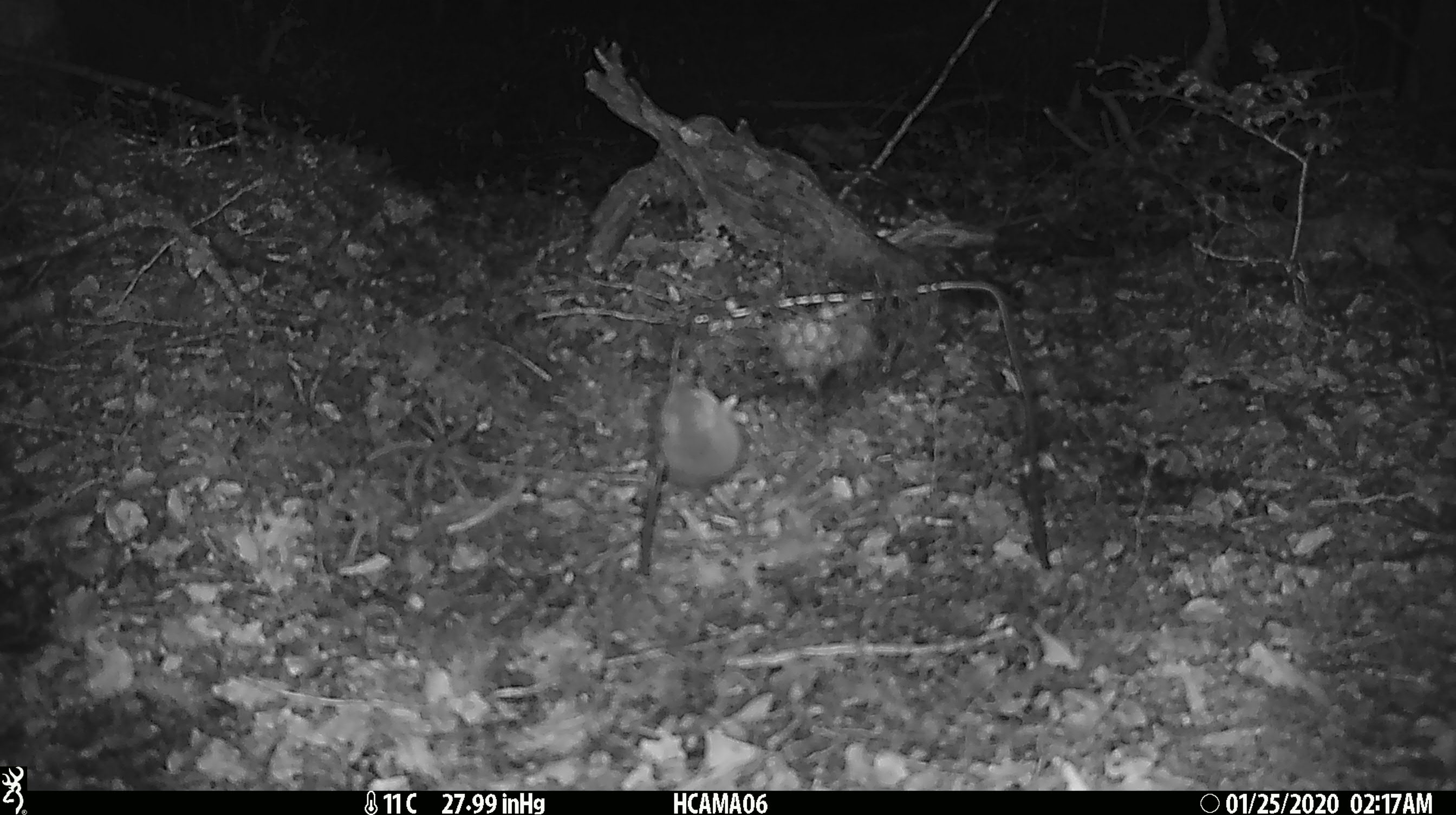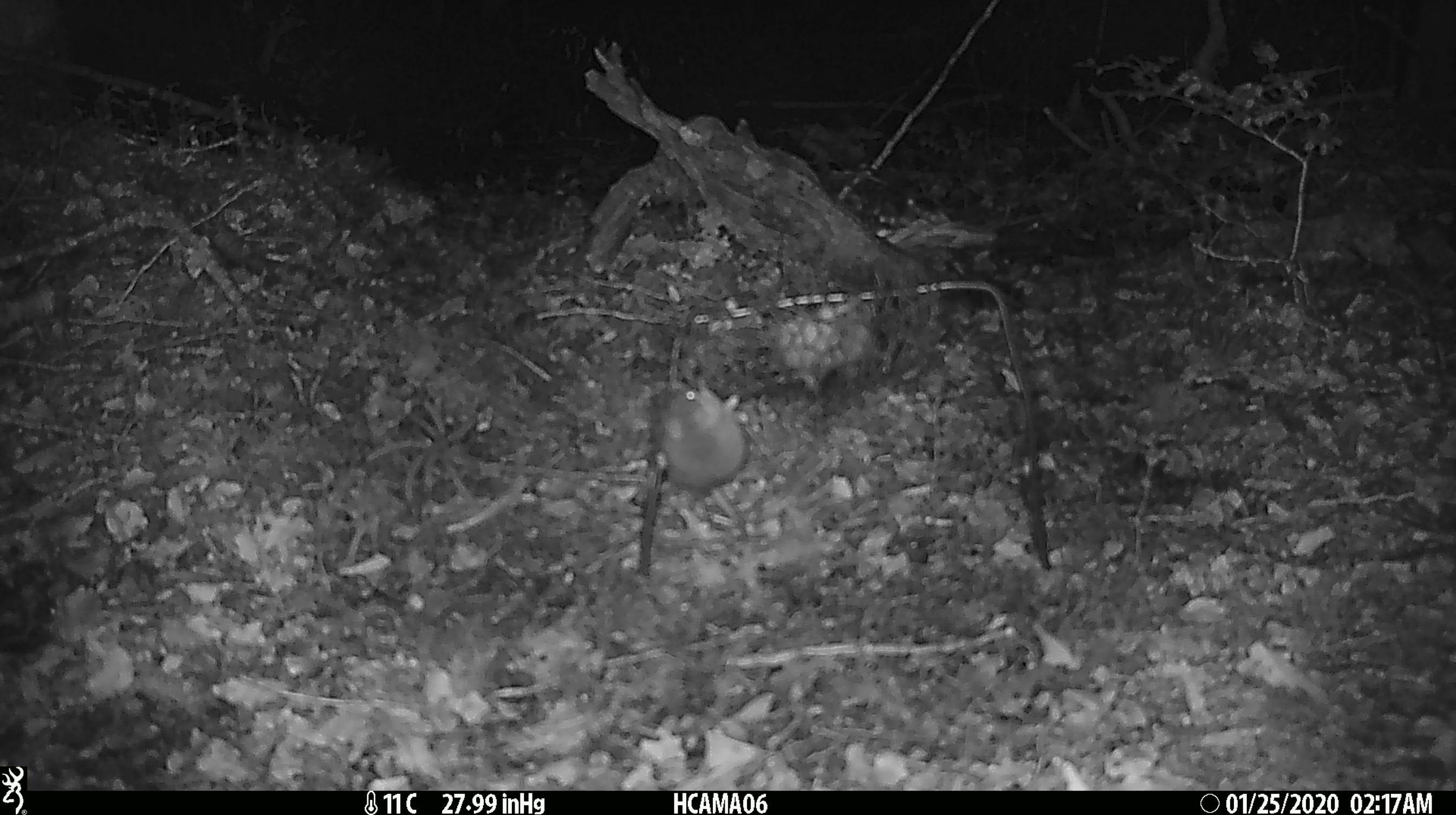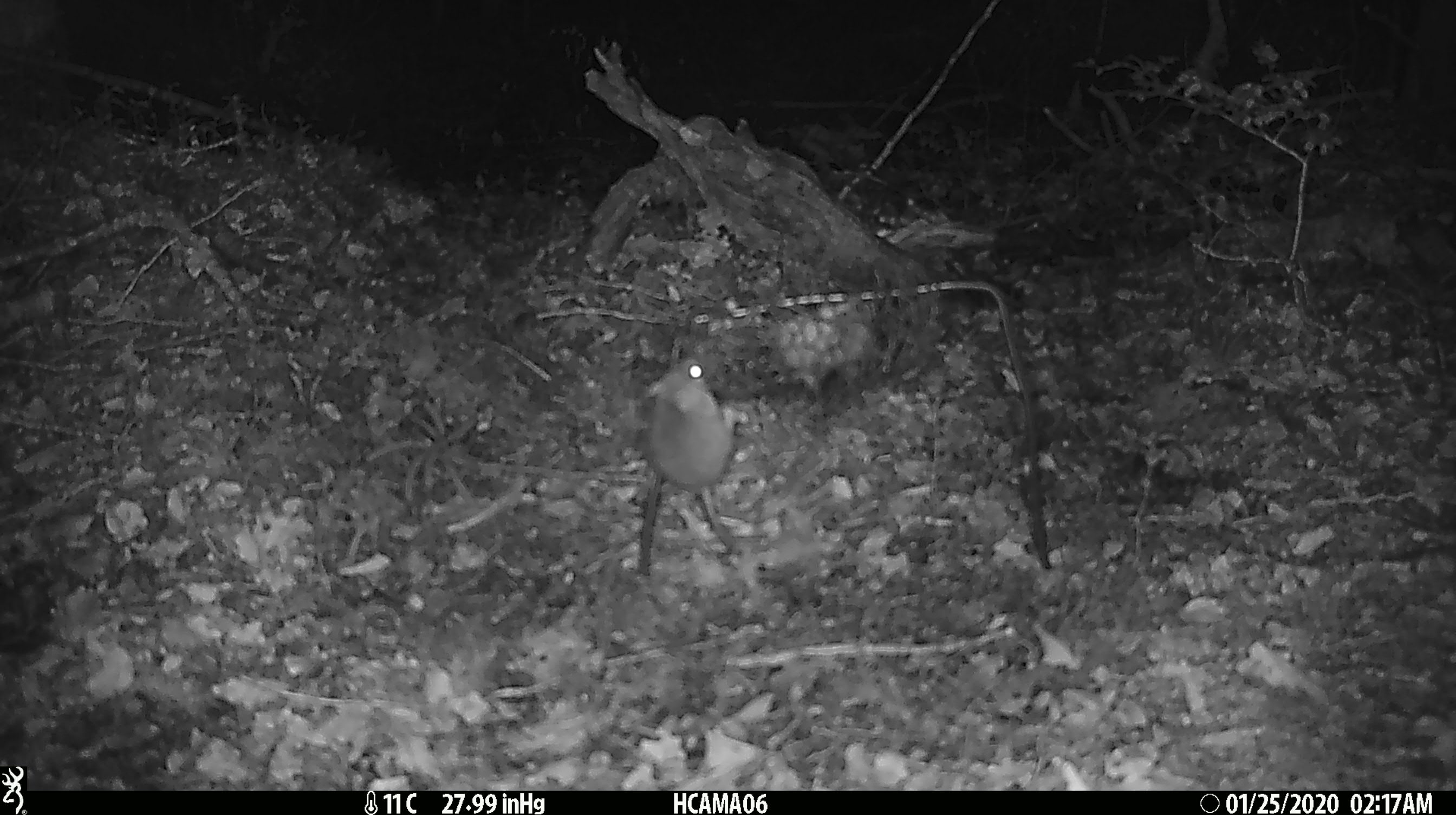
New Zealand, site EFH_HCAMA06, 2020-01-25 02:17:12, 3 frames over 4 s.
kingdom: Animalia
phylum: Chordata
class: Mammalia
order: Rodentia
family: Muridae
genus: Mus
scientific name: Mus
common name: mouse